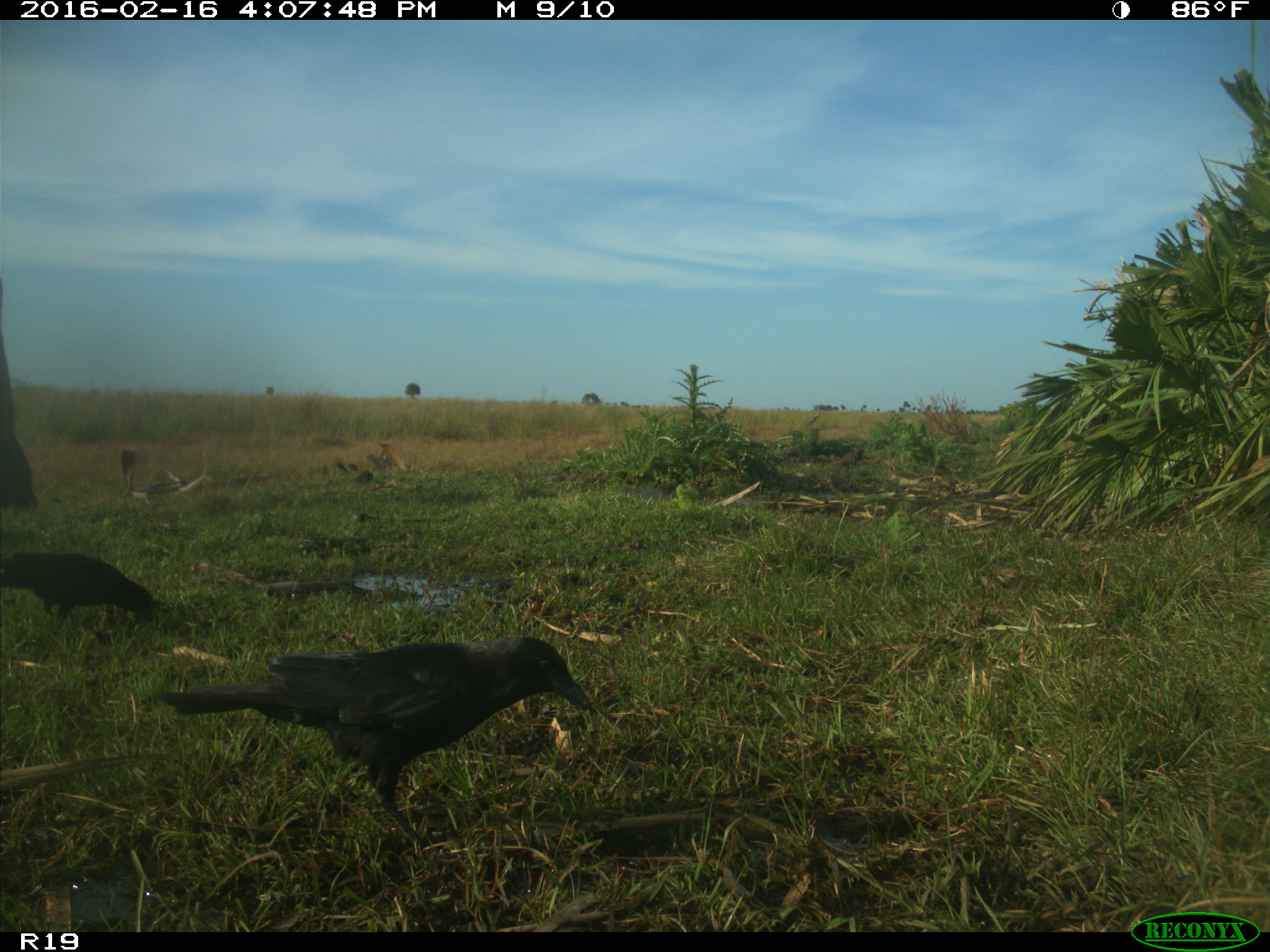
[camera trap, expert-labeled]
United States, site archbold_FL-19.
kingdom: Animalia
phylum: Chordata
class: Aves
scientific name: Aves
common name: birds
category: unidentified bird